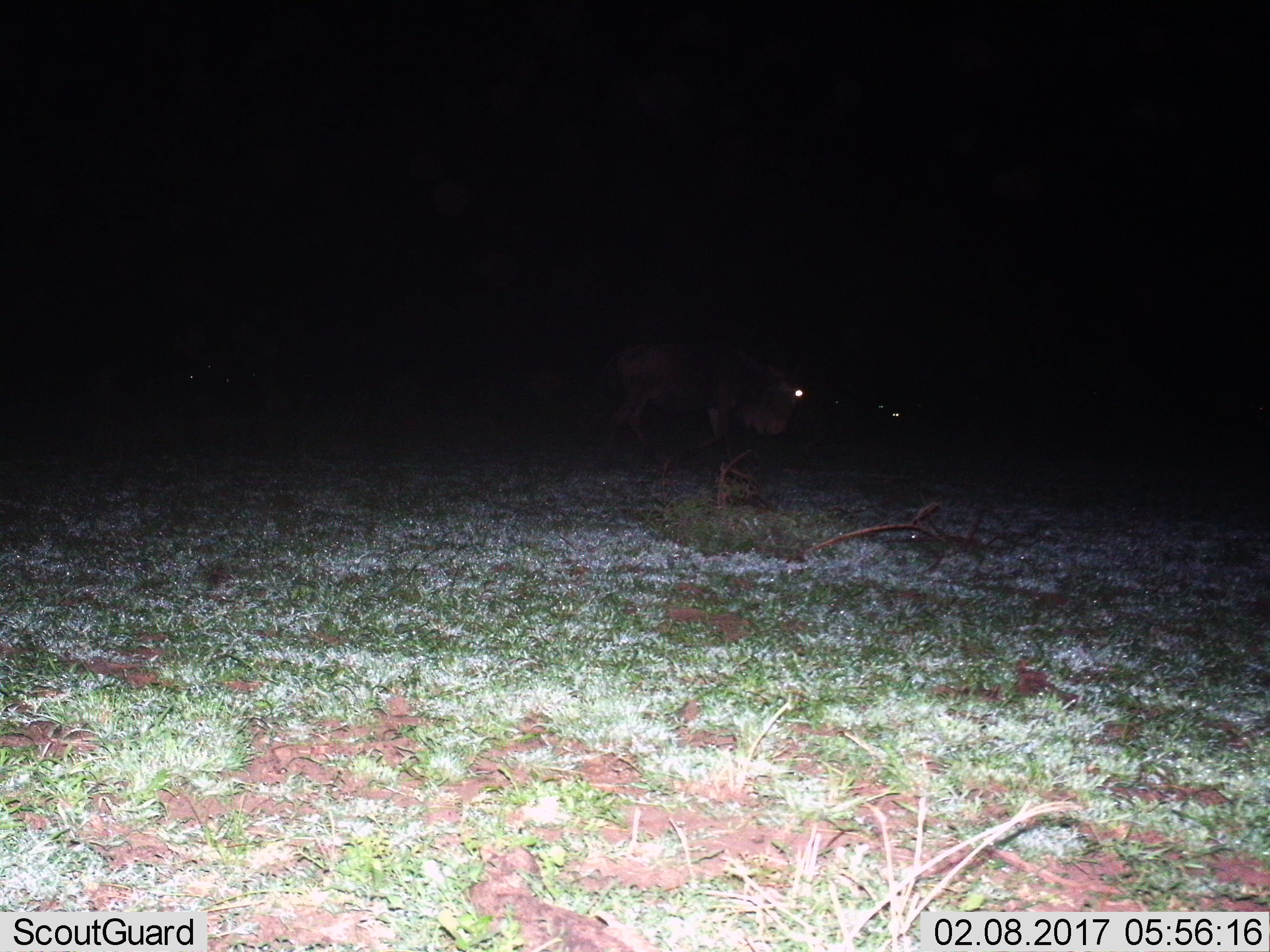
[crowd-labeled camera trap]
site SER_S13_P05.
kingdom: Animalia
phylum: Chordata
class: Mammalia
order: Artiodactyla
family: Bovidae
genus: Connochaetes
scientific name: Connochaetes taurinus taurinus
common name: blue wildebeest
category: wildebeestblue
Wildebeestblue (blue wildebeest) (Connochaetes taurinus taurinus), count 1. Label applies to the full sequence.